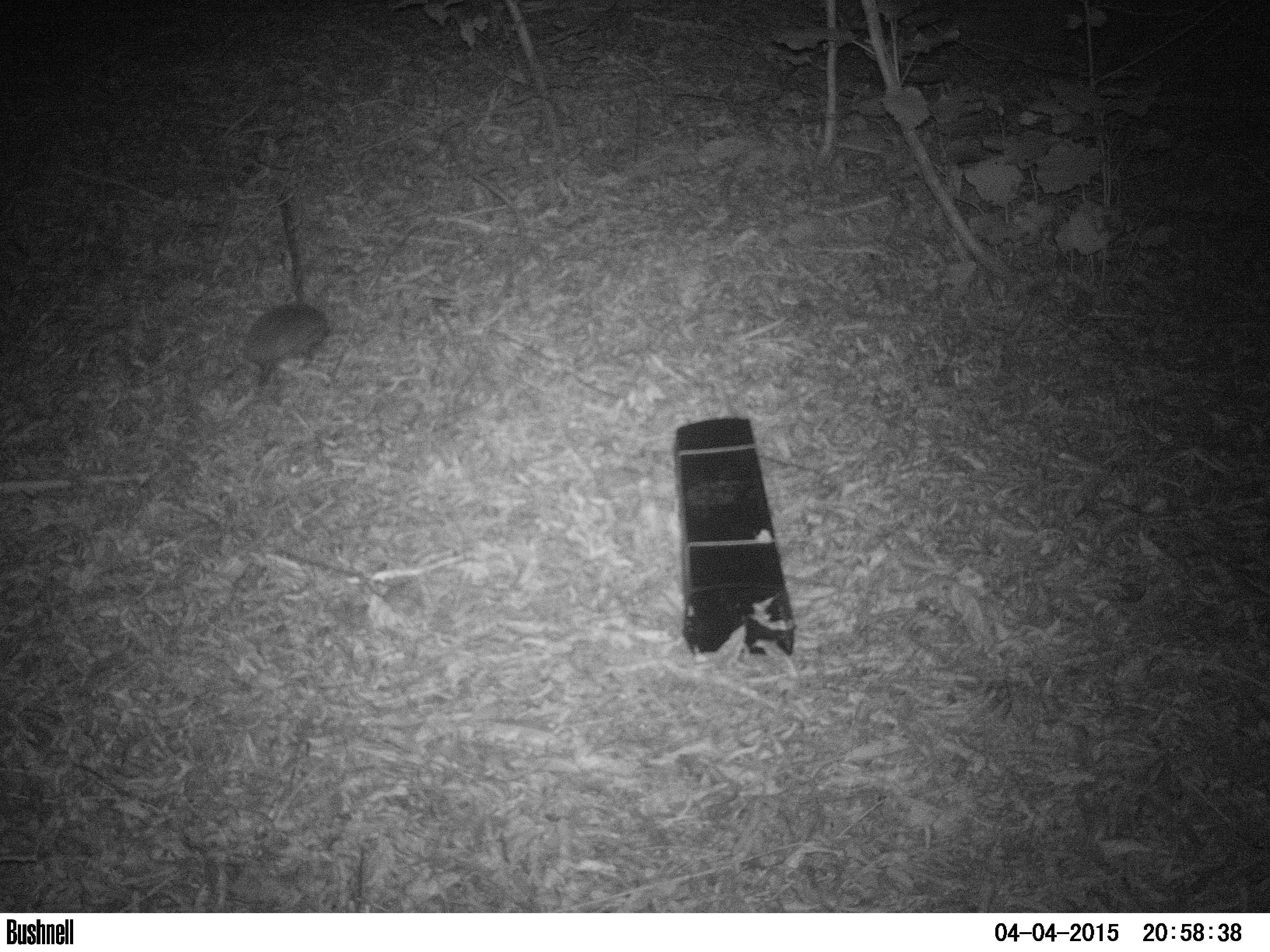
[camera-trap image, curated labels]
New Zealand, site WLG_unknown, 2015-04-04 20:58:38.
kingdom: Animalia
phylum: Chordata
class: Mammalia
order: Eulipotyphla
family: Erinaceidae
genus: Erinaceus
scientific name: Erinaceus europaeus europaeus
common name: european hedgehog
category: hedgehog